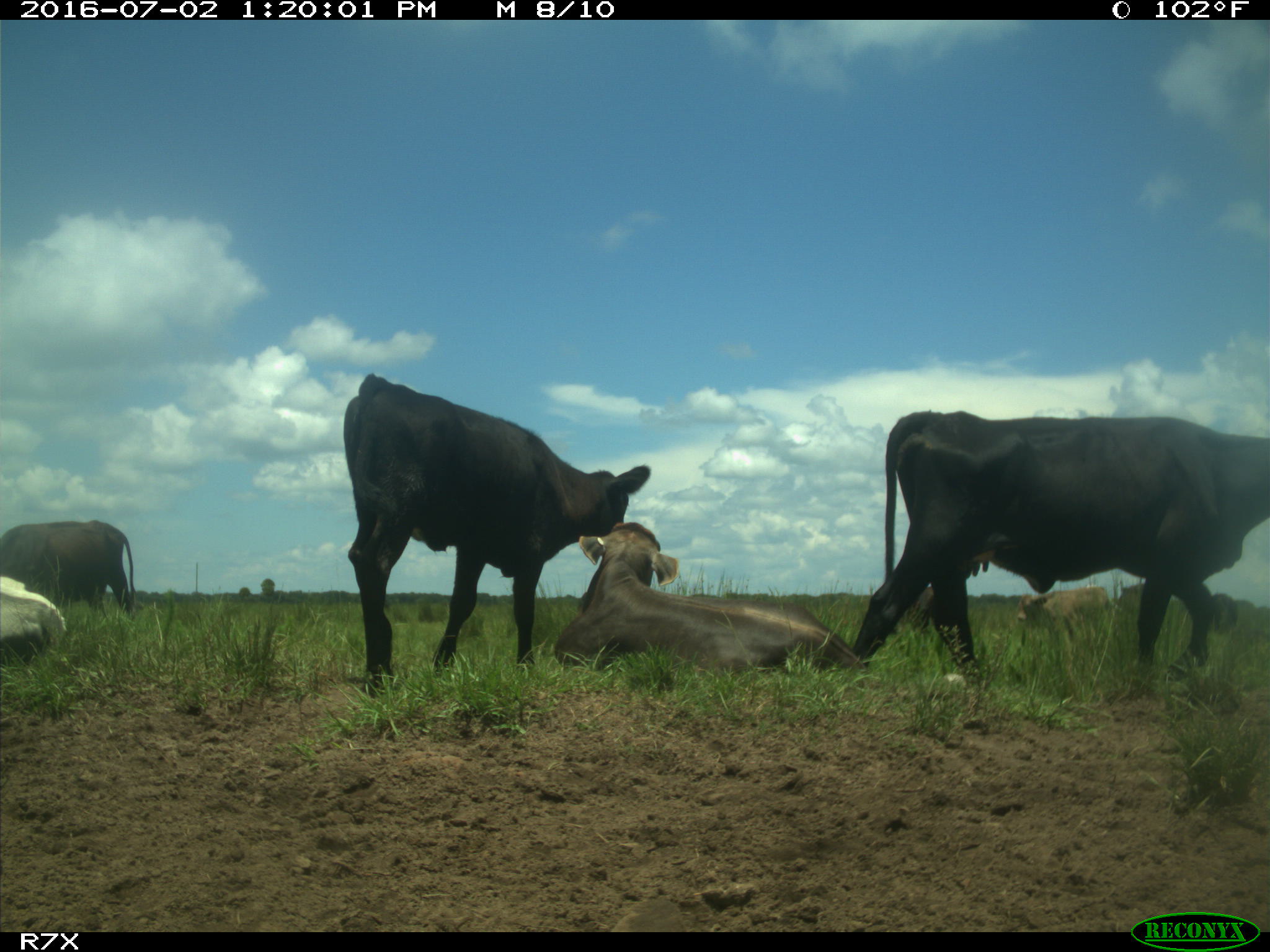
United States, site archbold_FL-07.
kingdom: Animalia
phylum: Chordata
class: Mammalia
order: Artiodactyla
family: Bovidae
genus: Bos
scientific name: Bos taurus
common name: domestic cow